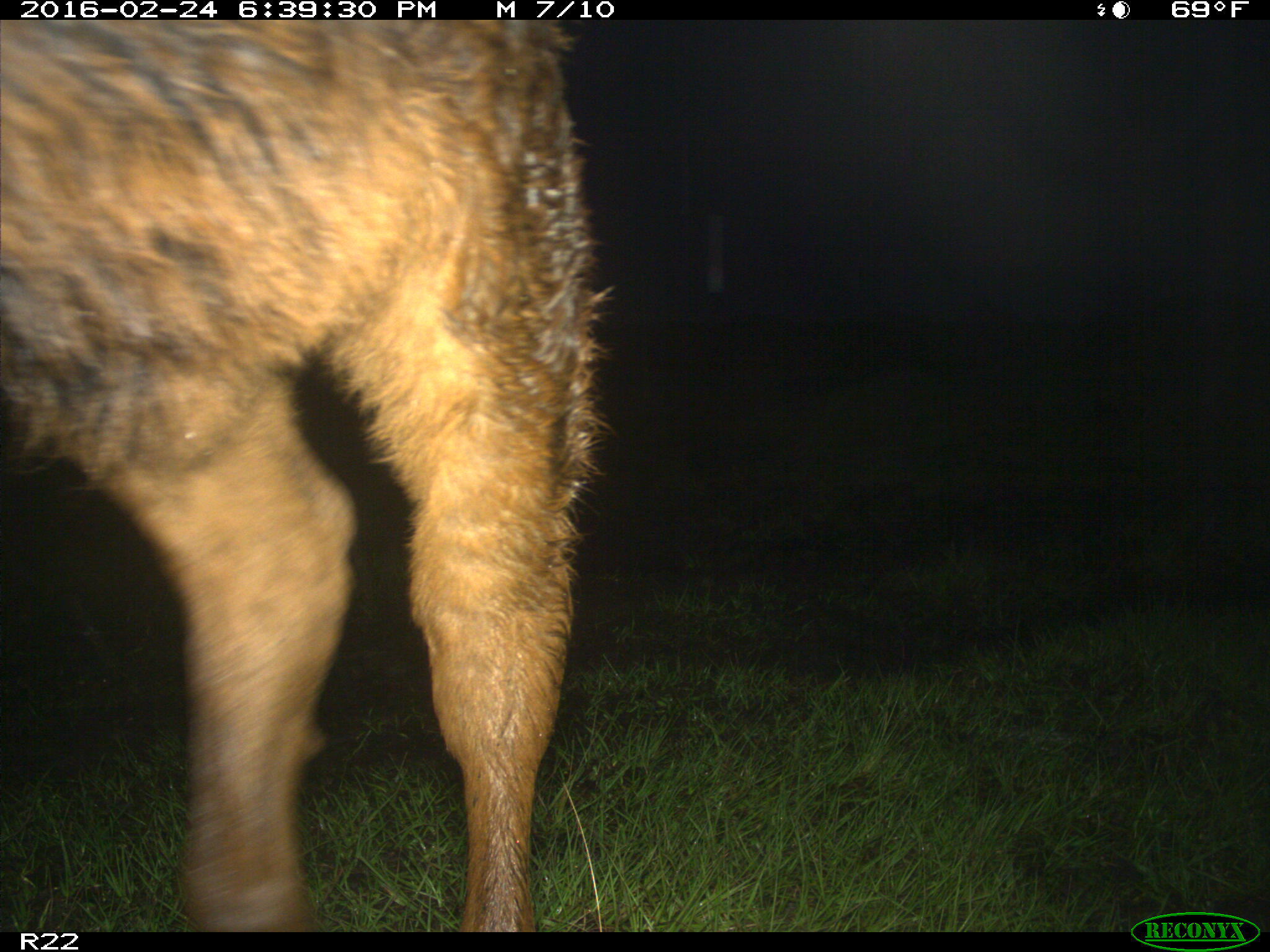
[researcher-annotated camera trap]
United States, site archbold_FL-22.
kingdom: Animalia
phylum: Chordata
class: Mammalia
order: Artiodactyla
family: Bovidae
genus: Bos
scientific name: Bos taurus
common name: domestic cow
Bos taurus (domestic cow).